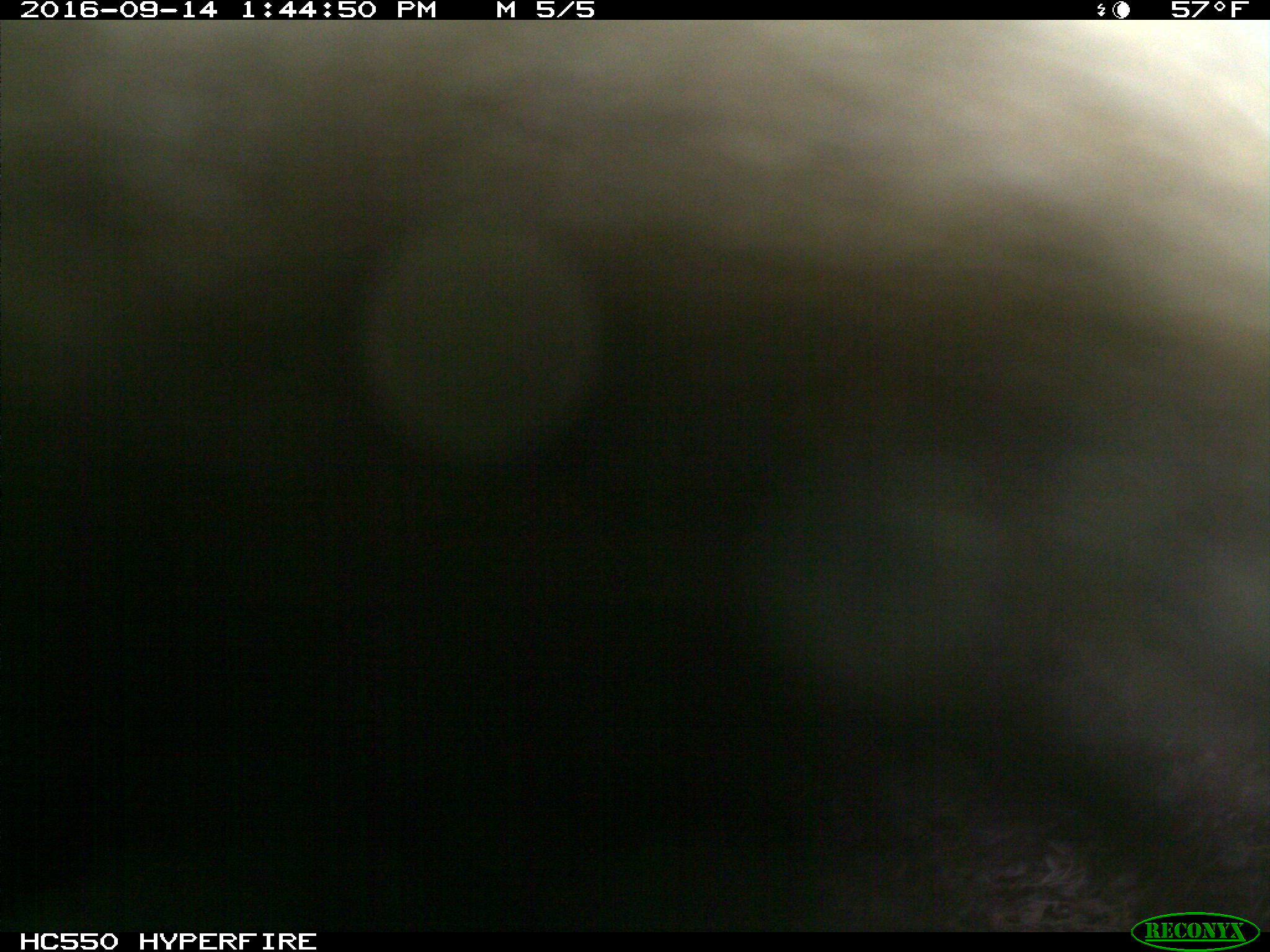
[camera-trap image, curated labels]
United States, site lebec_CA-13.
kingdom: Animalia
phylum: Chordata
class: Mammalia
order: Carnivora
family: Ursidae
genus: Ursus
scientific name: Ursus americanus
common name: american black bear